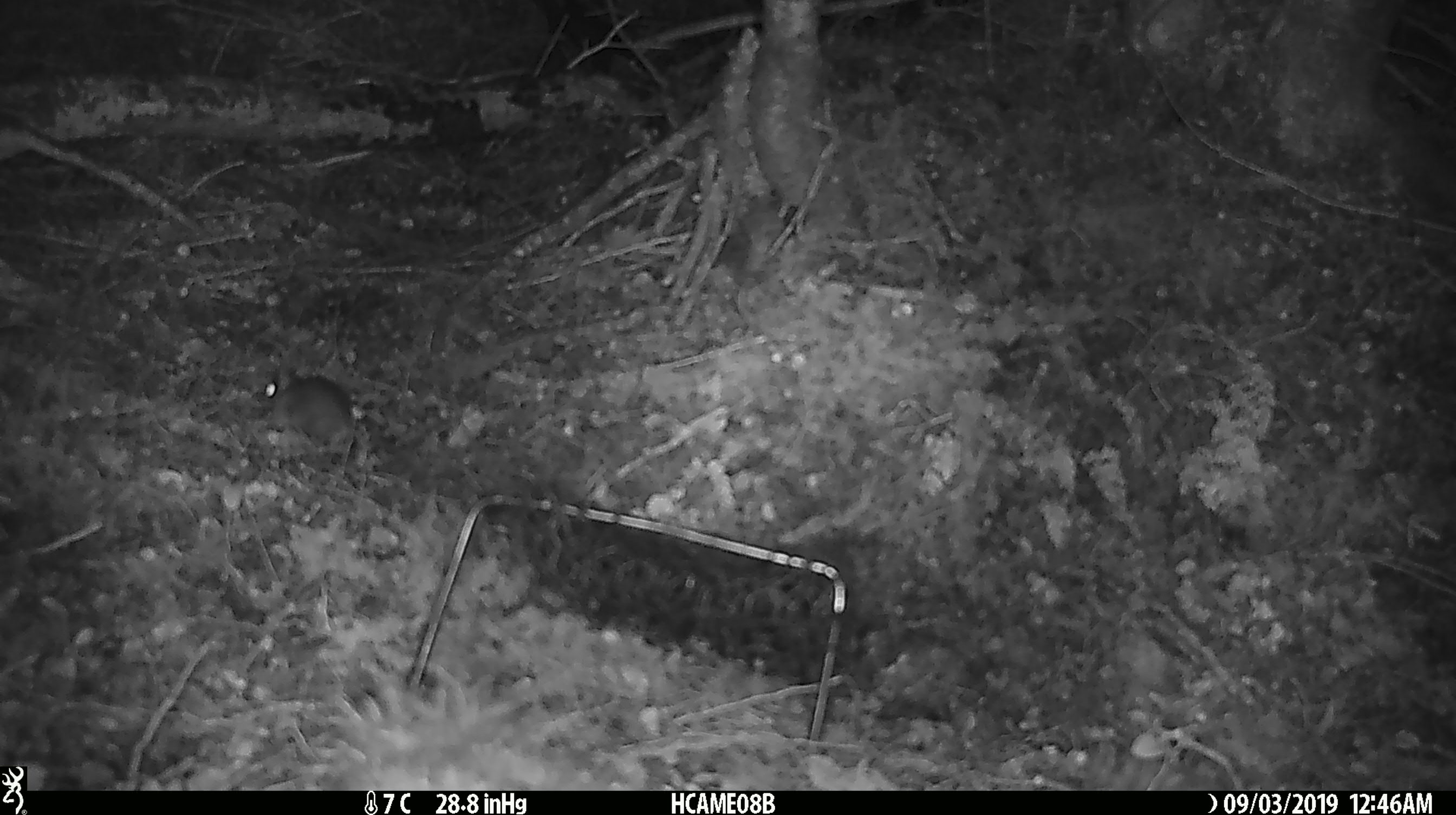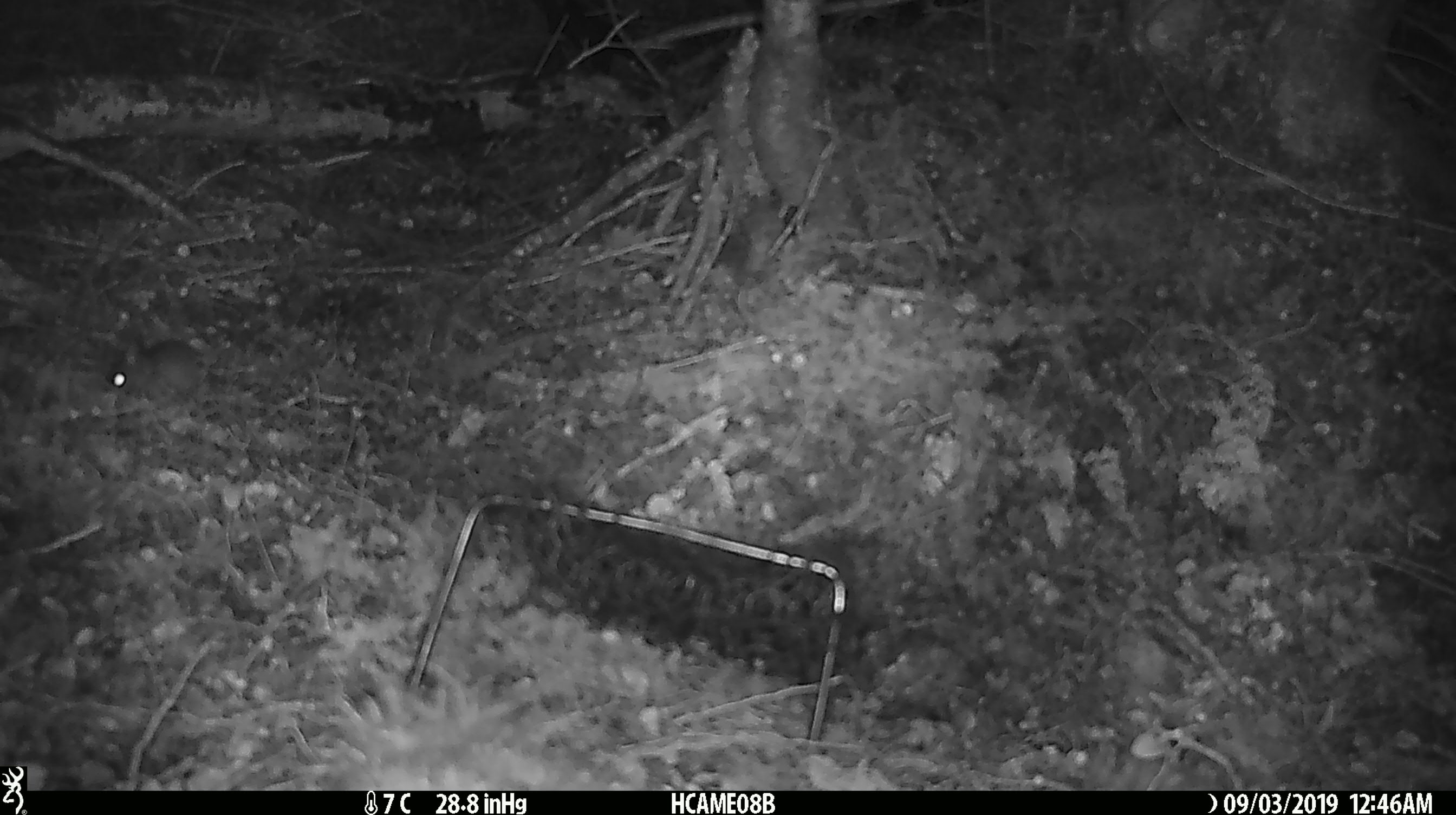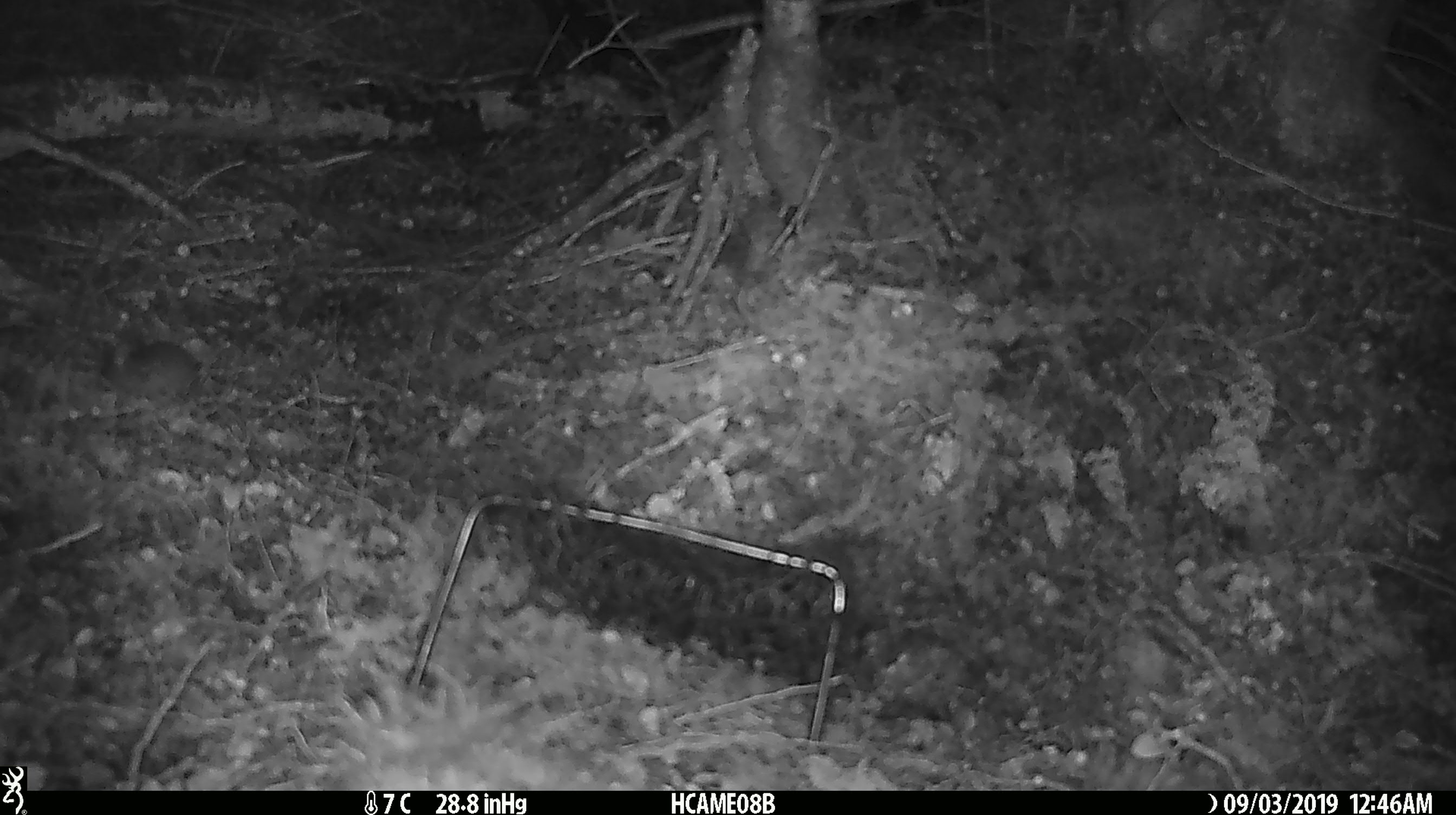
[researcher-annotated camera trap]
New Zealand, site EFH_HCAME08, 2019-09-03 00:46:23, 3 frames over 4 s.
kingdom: Animalia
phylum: Chordata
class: Mammalia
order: Rodentia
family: Muridae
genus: Mus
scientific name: Mus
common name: mouse